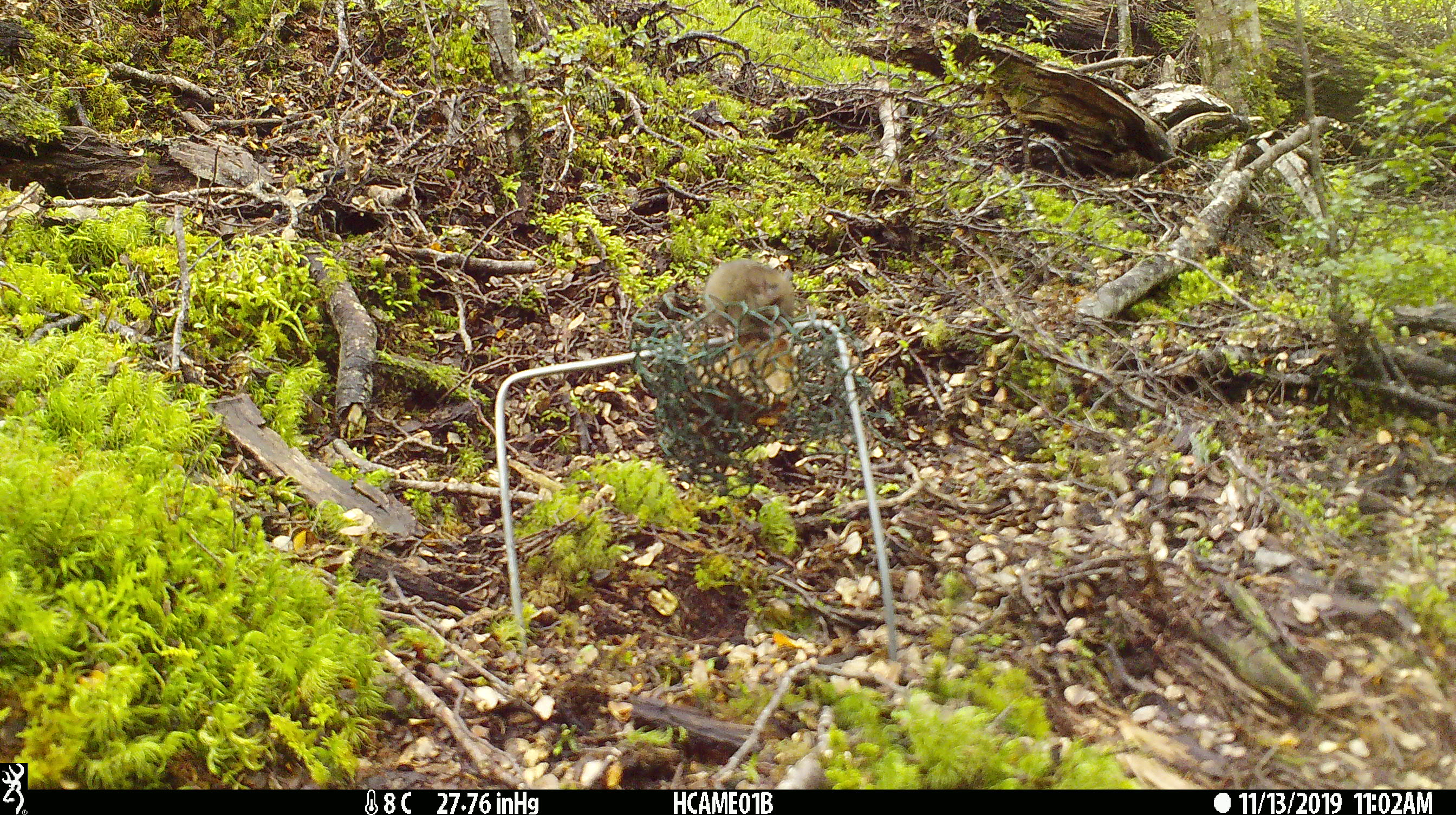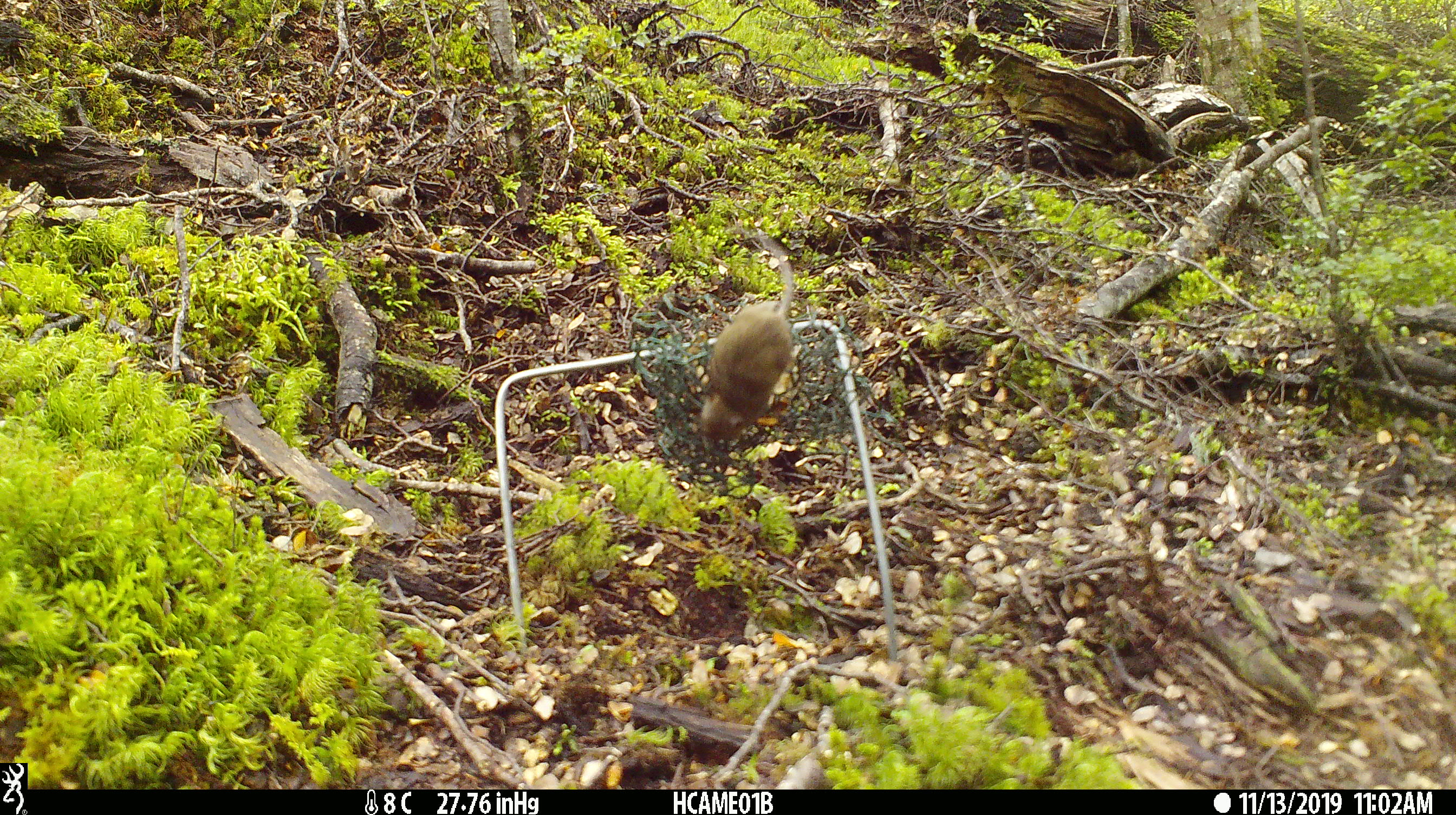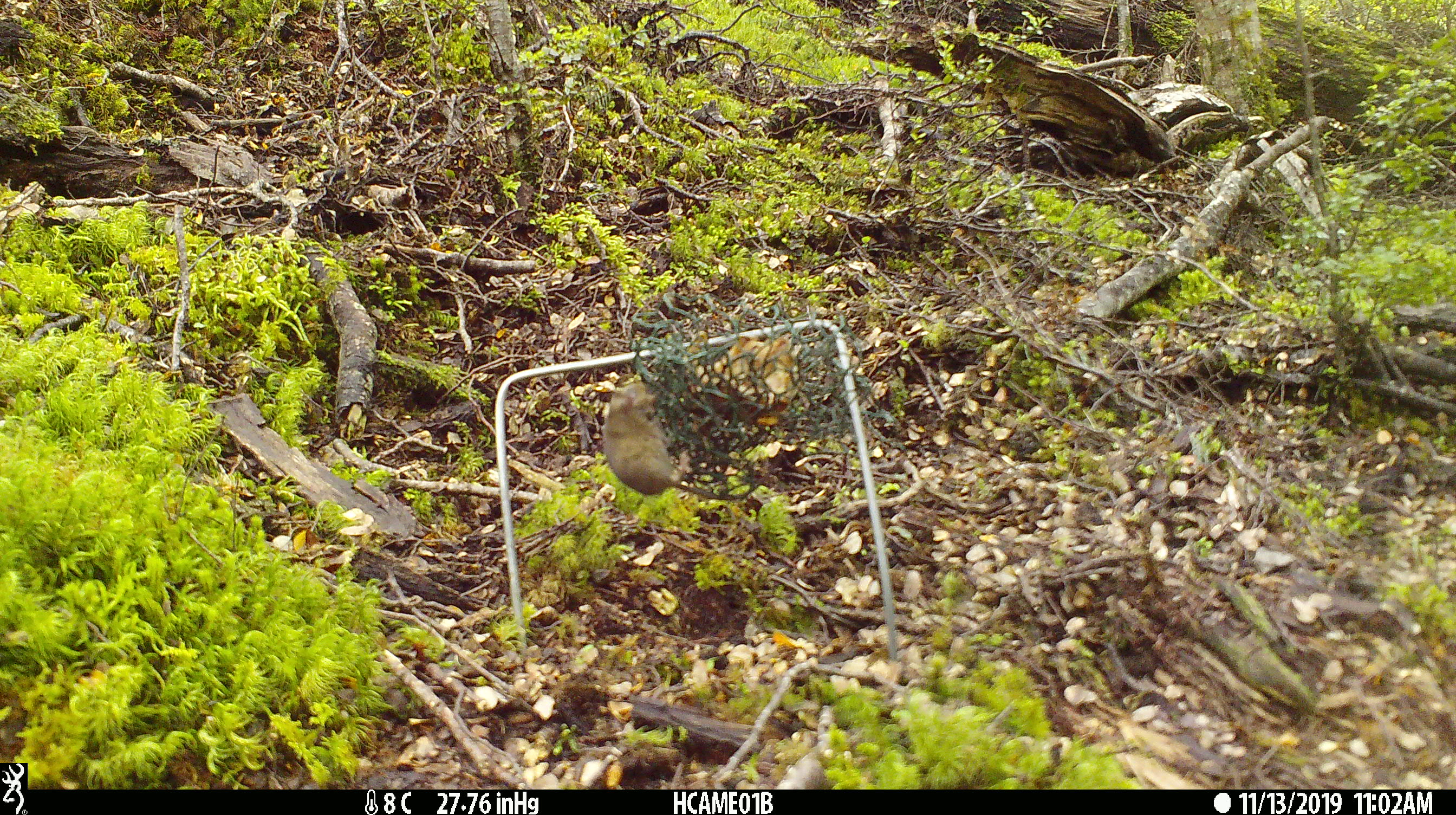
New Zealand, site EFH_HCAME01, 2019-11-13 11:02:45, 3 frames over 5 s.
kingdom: Animalia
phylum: Chordata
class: Mammalia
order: Rodentia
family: Muridae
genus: Mus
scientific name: Mus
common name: mouse